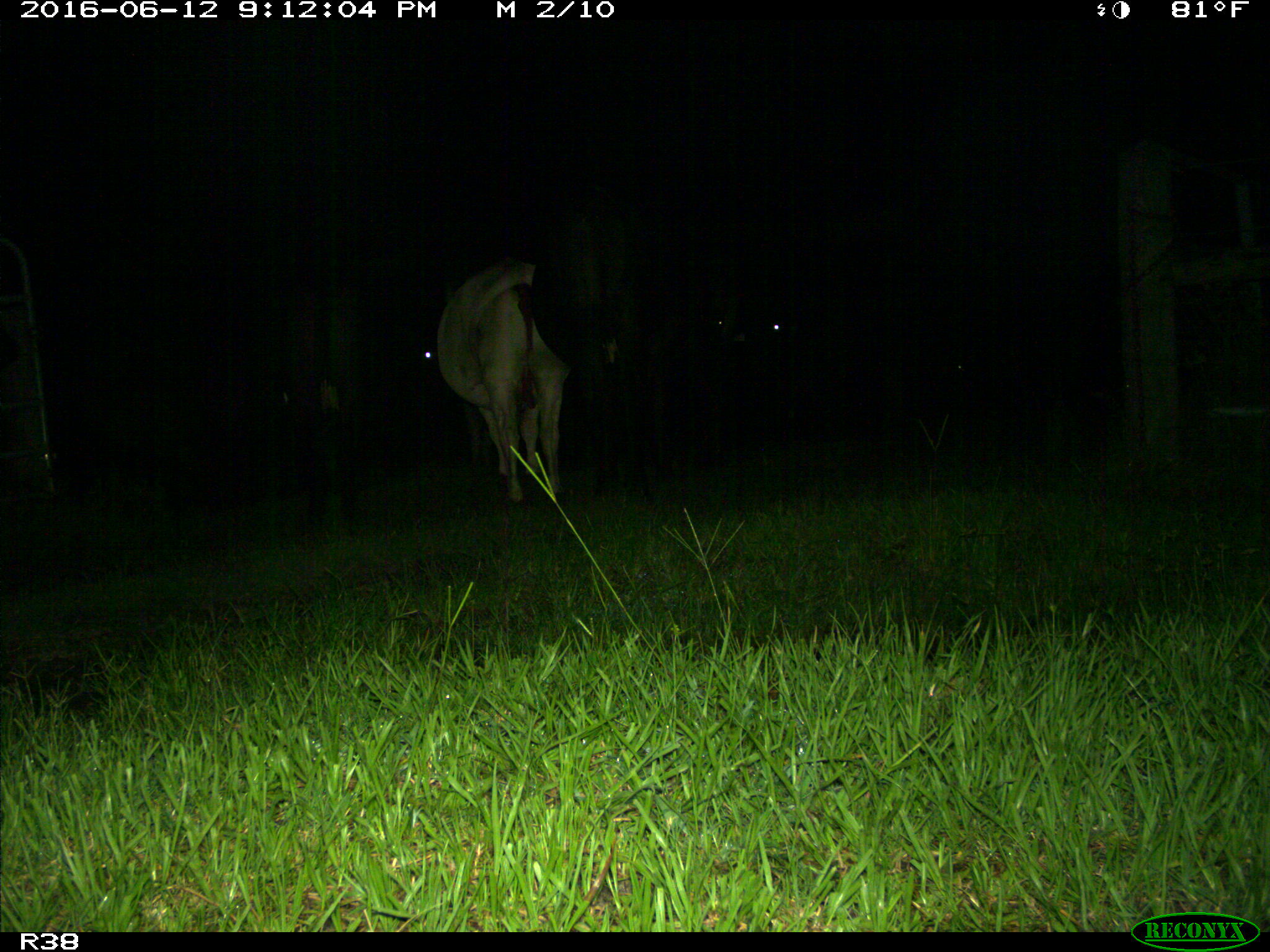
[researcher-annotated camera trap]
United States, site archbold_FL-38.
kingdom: Animalia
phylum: Chordata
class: Mammalia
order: Artiodactyla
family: Bovidae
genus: Bos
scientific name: Bos taurus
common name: domestic cow